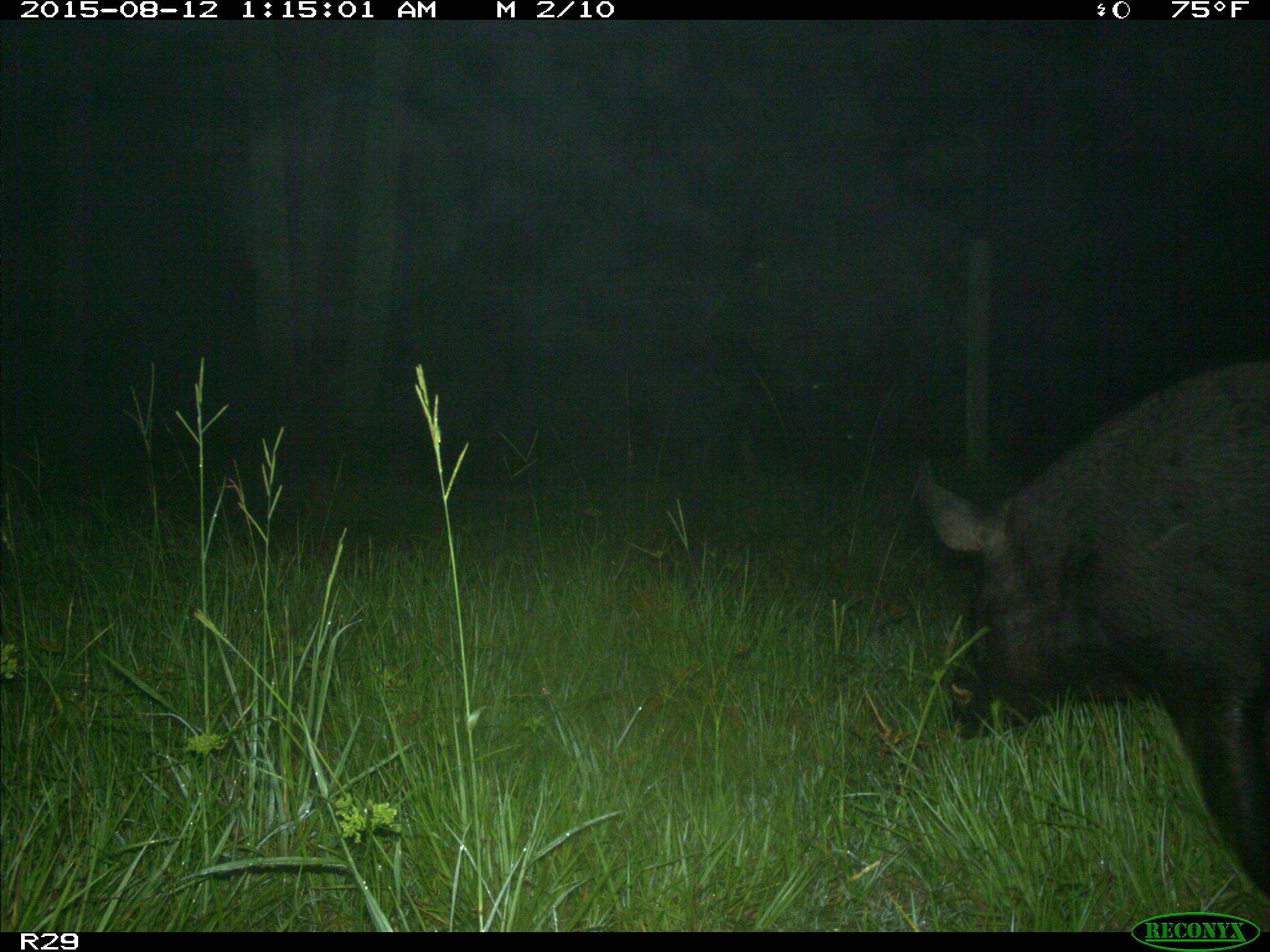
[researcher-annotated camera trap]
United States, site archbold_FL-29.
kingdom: Animalia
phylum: Chordata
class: Mammalia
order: Artiodactyla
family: Suidae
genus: Sus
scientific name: Sus scrofa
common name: wild boar